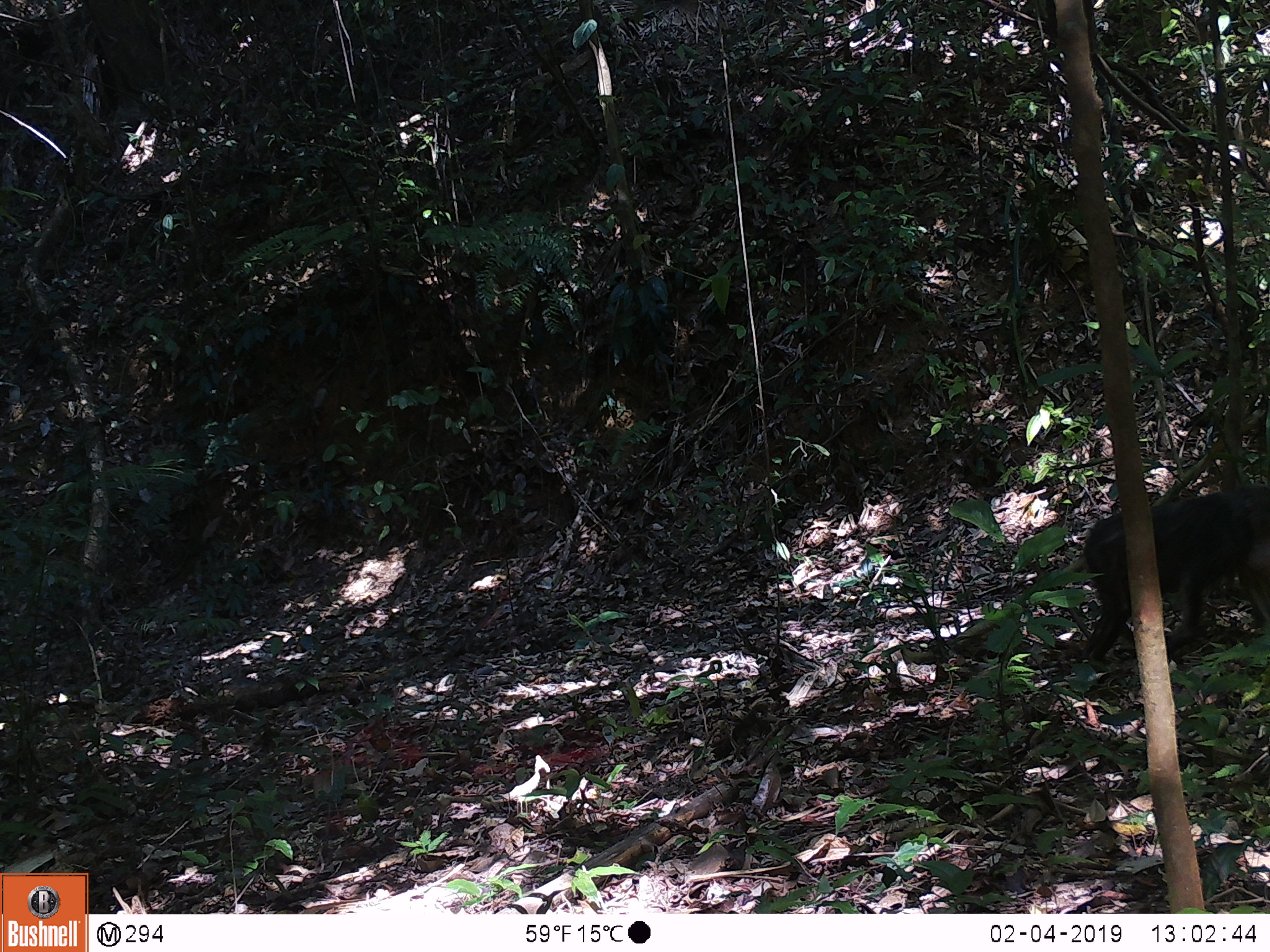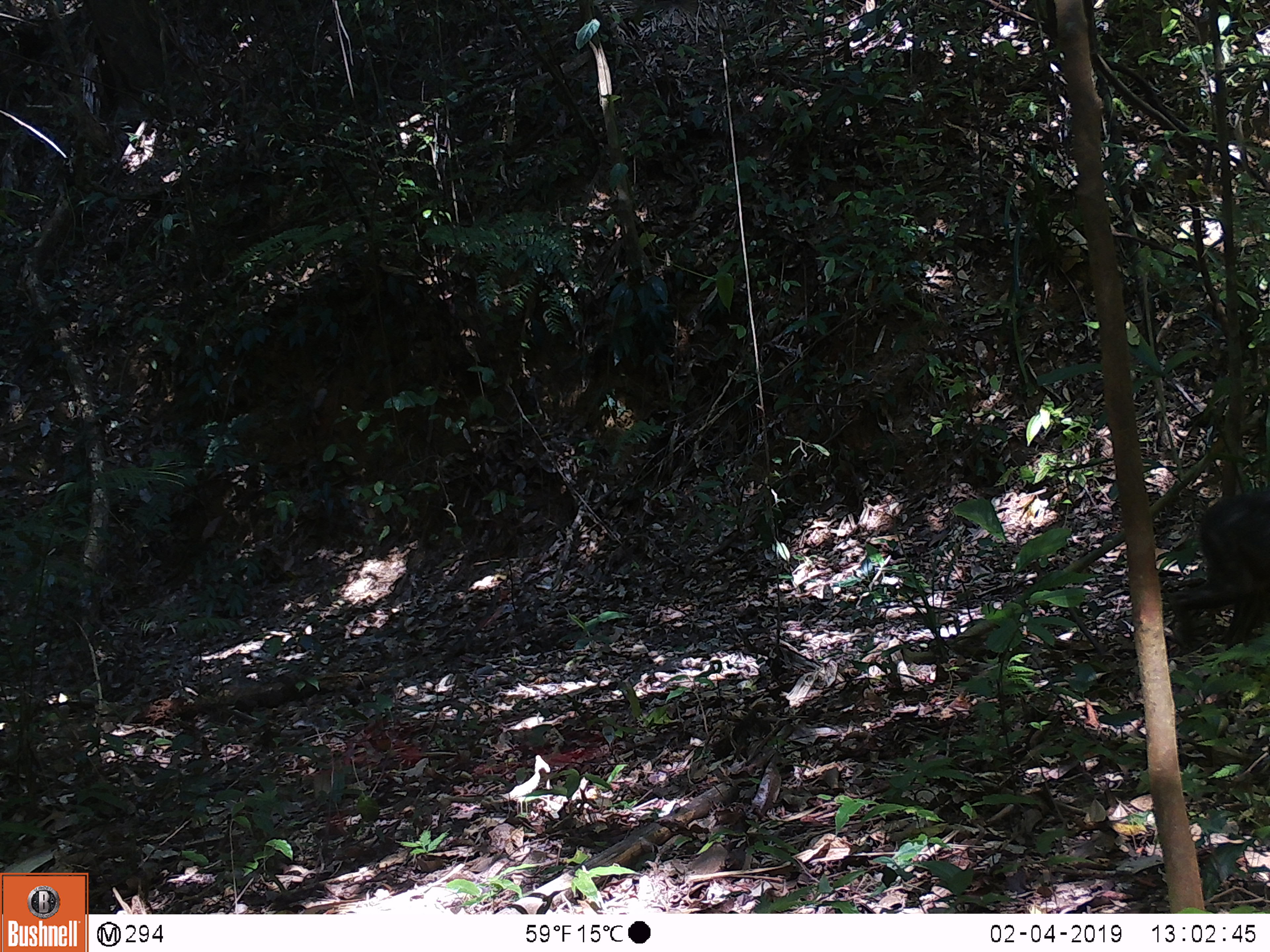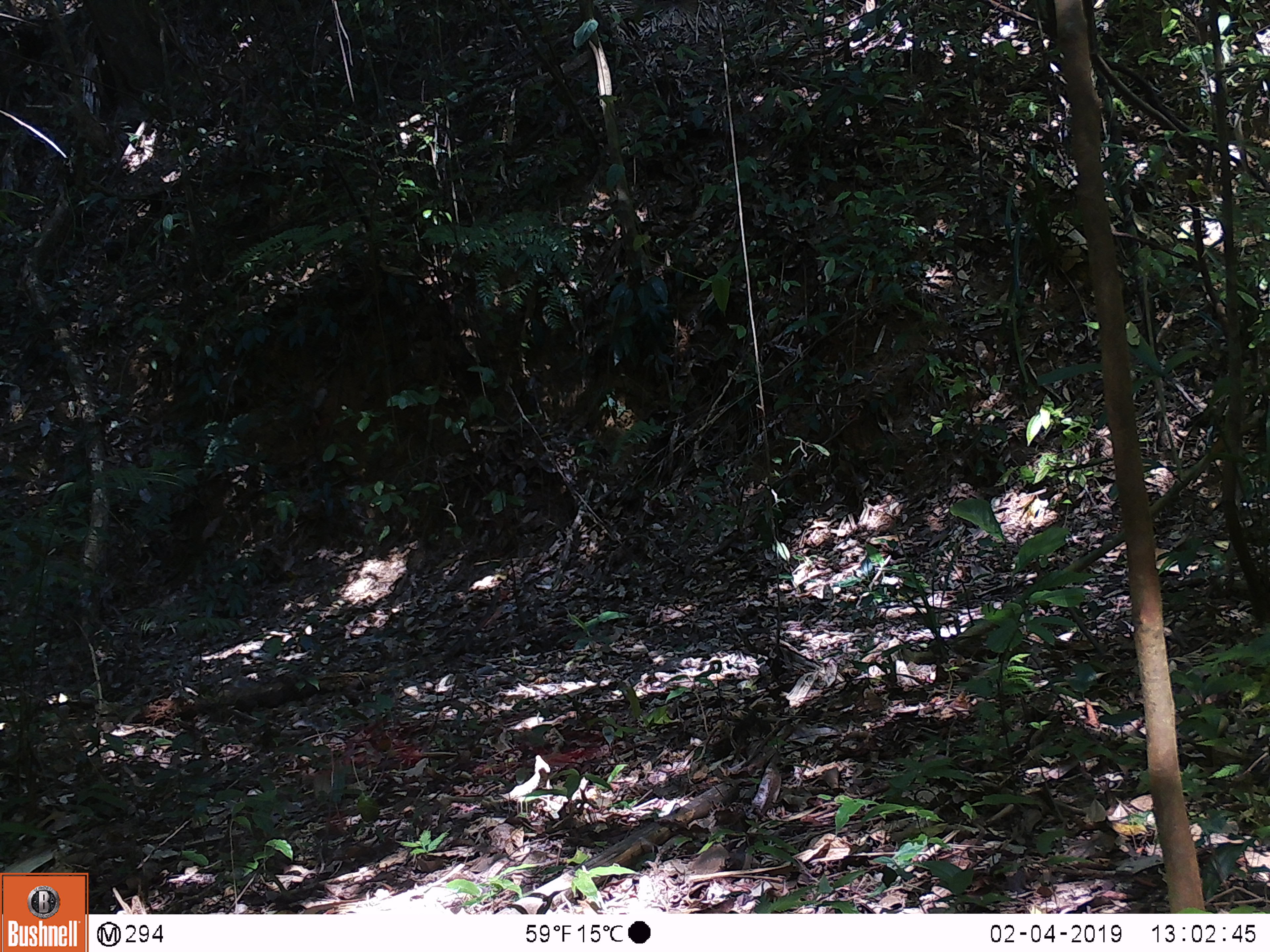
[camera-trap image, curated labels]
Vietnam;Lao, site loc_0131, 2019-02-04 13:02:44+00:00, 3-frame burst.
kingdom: Animalia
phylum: Chordata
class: Mammalia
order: Primates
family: Cercopithecidae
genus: Macaca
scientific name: Macaca arctoides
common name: stump-tailed macaque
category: stump tailed macaque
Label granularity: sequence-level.